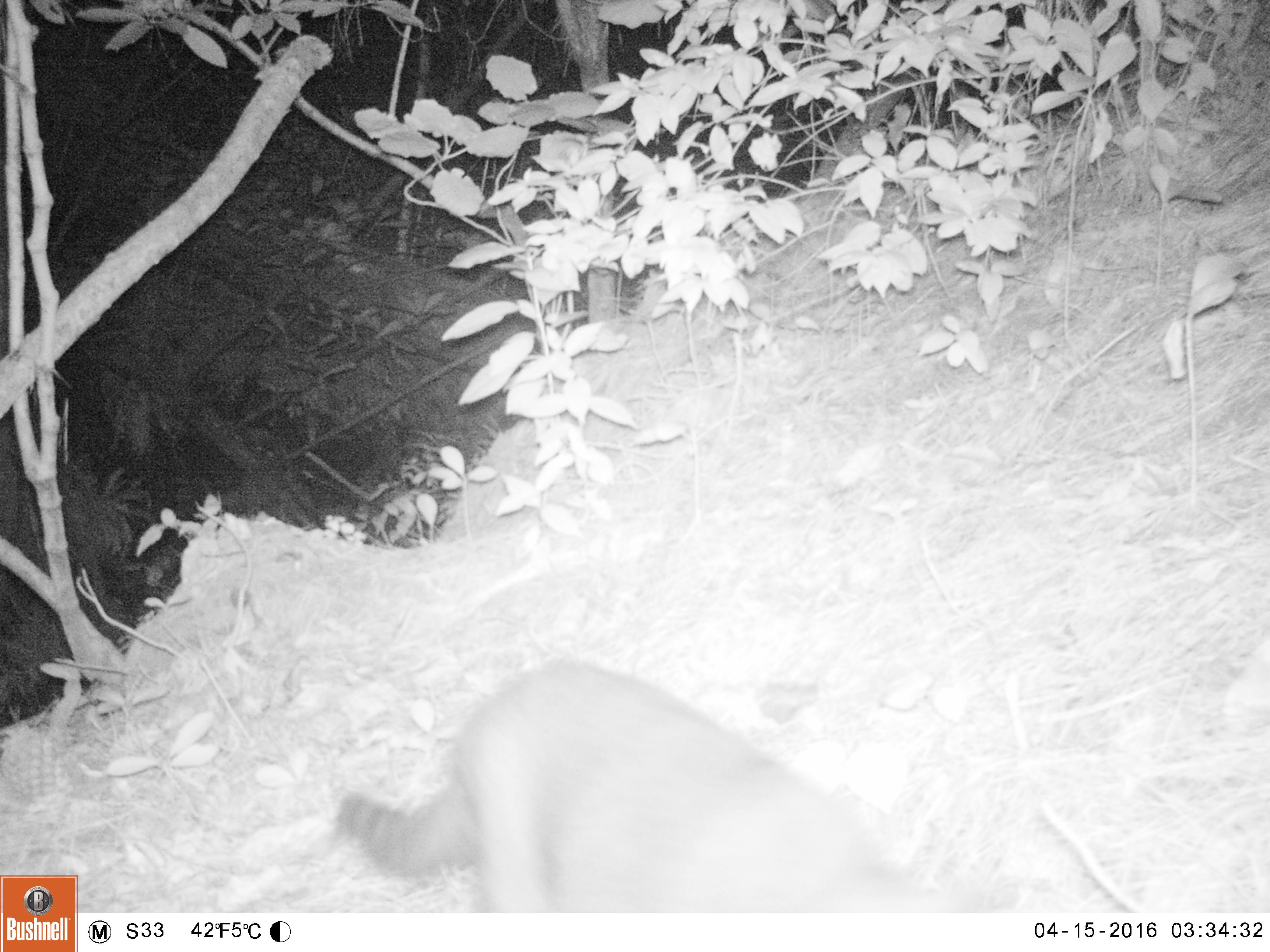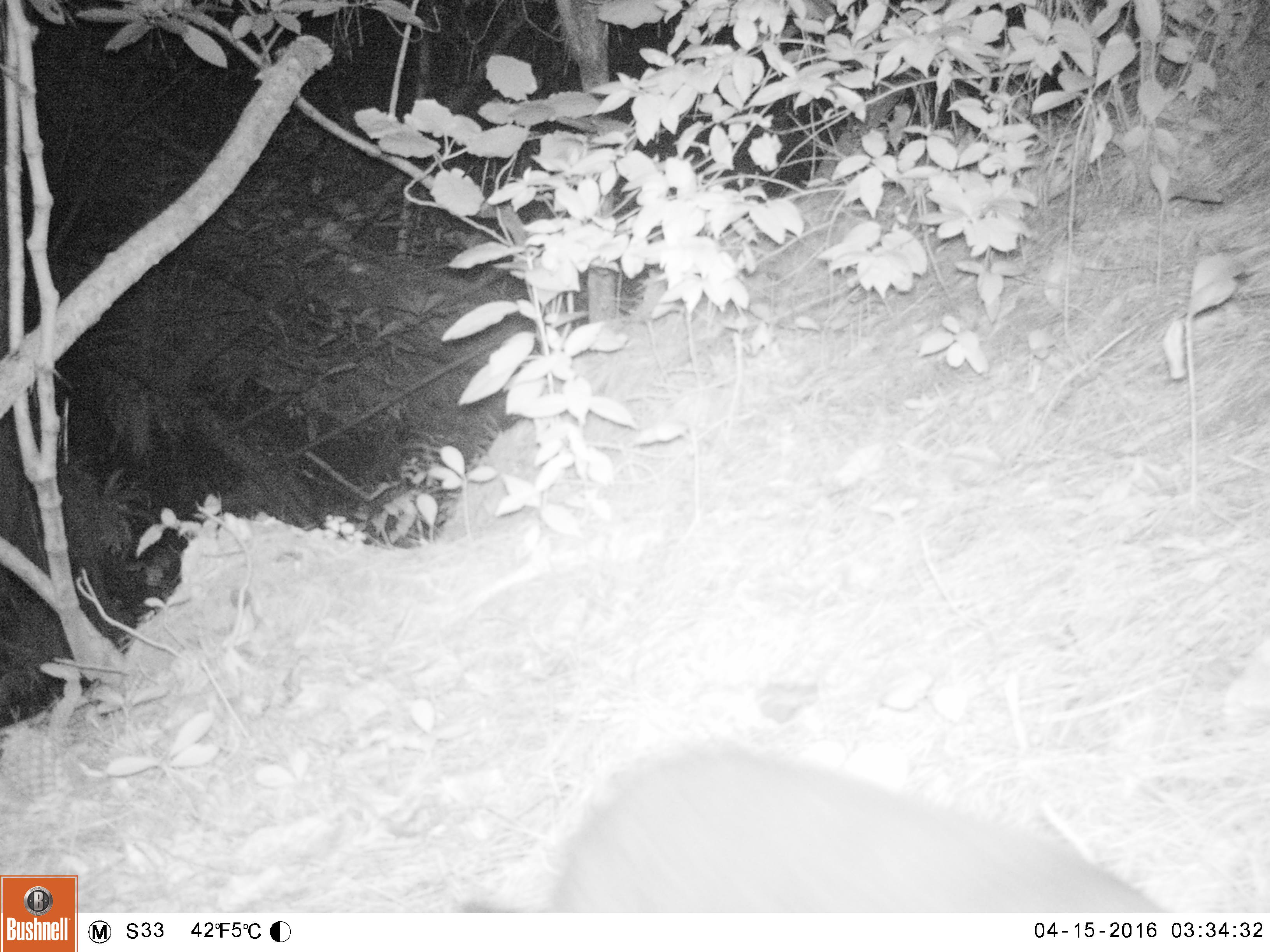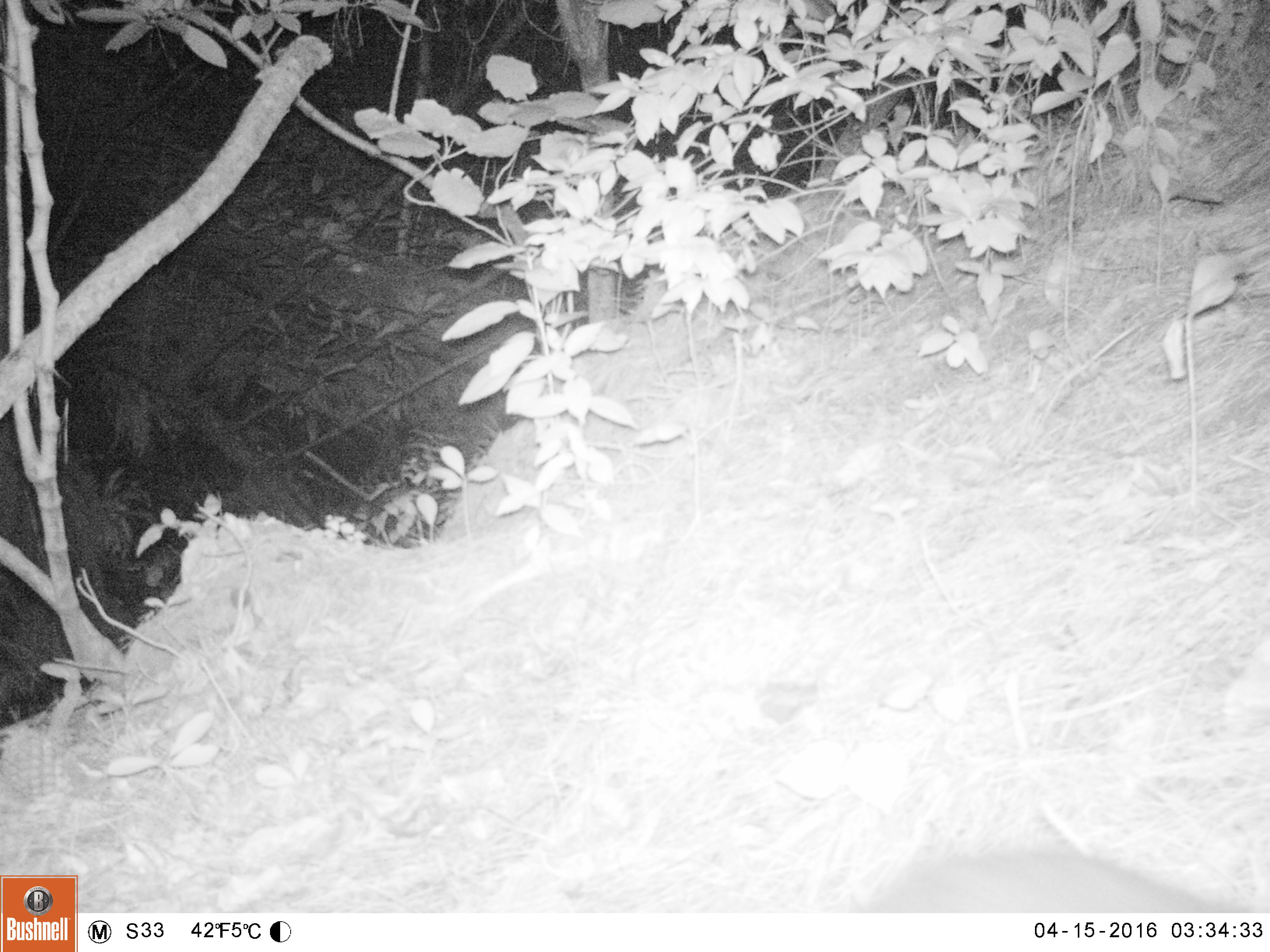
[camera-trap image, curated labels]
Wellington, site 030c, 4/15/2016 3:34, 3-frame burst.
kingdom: Animalia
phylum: Chordata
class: Mammalia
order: Carnivora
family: Felidae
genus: Felis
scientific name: Felis catus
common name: cat